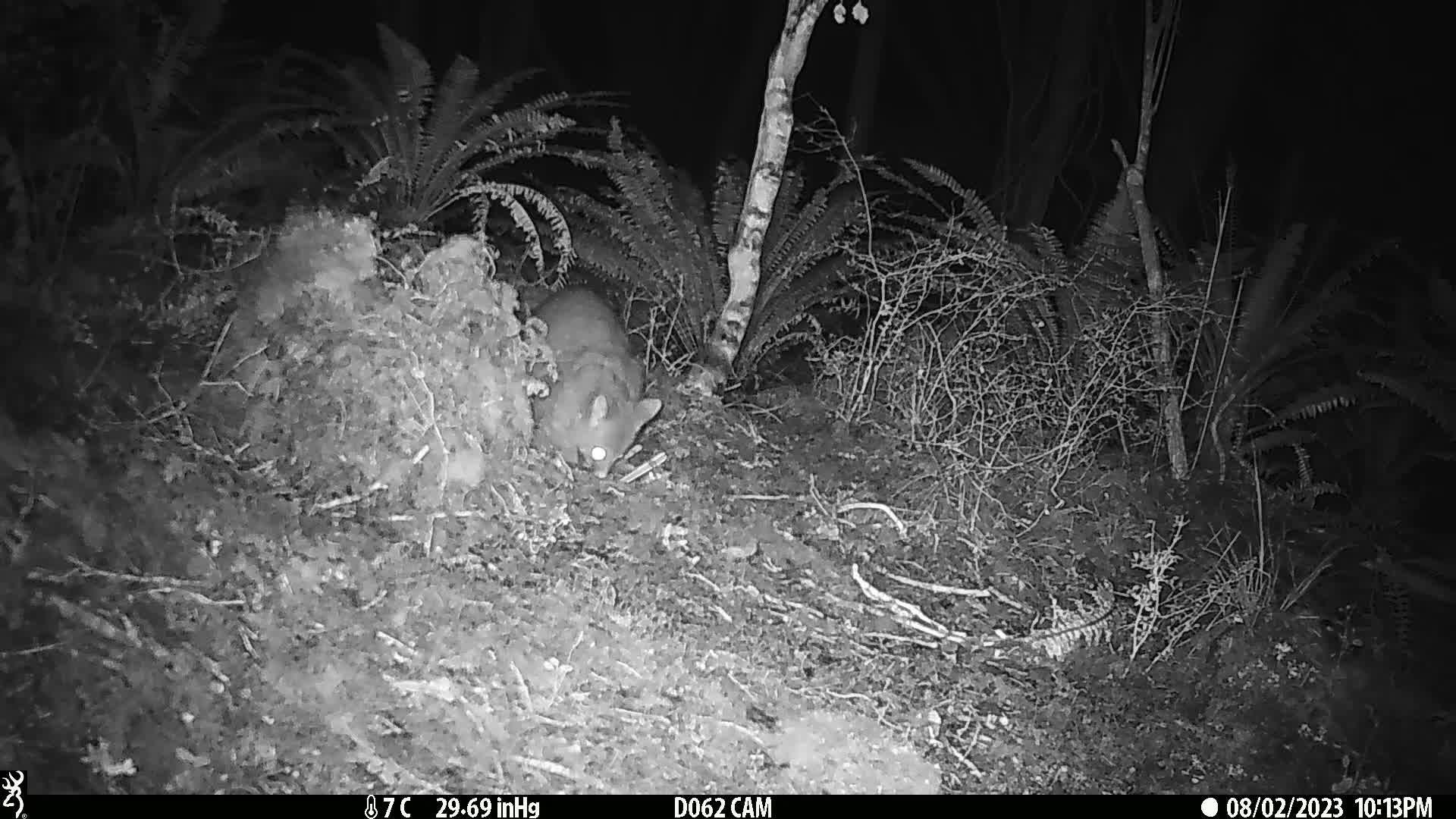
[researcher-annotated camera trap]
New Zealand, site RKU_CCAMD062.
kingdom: Animalia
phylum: Chordata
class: Mammalia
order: Diprotodontia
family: Phalangeridae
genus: Trichosurus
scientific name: Trichosurus vulpecula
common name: common brushtail possum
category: possum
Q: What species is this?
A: Possum (common brushtail possum) (Trichosurus vulpecula).